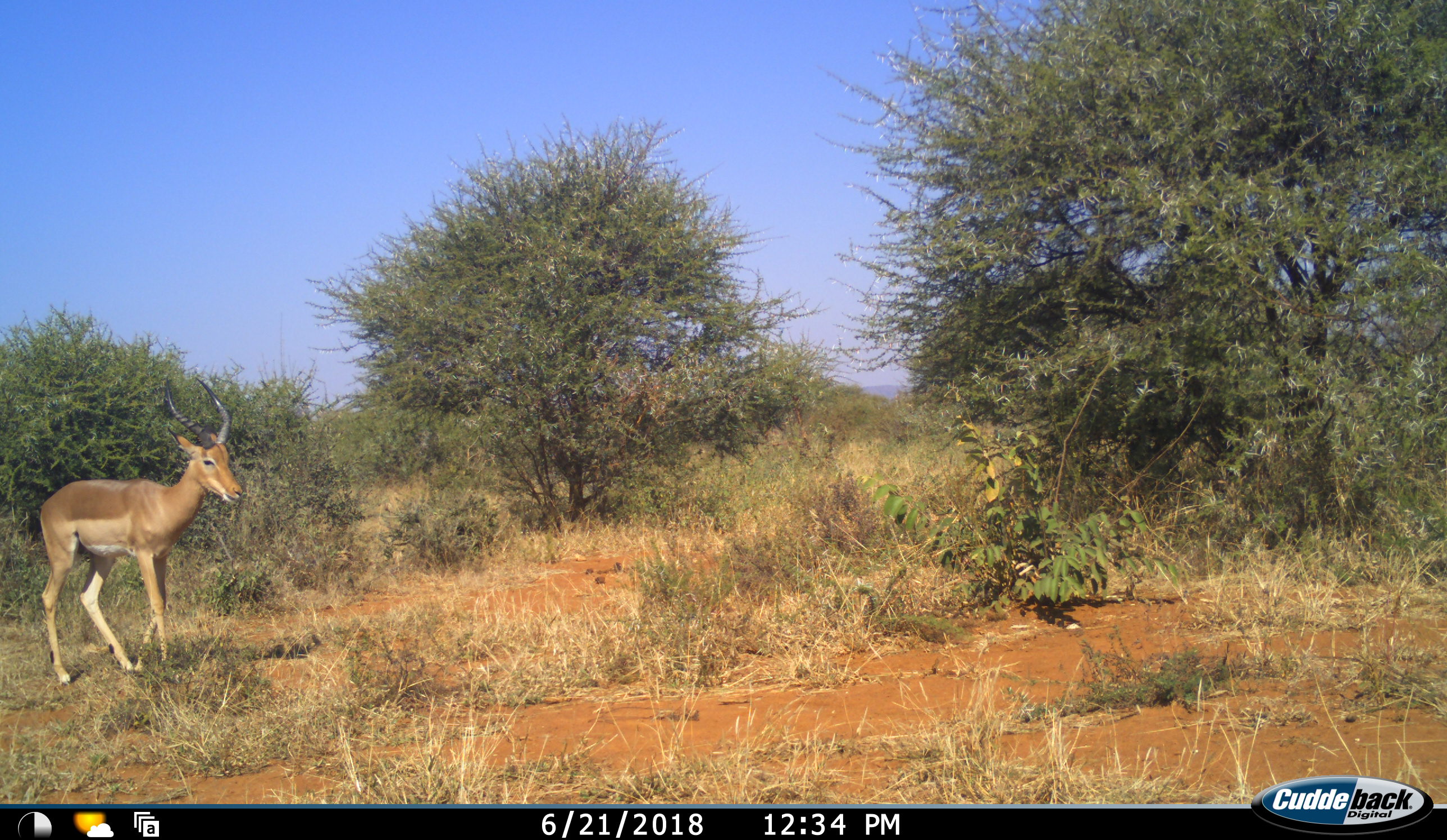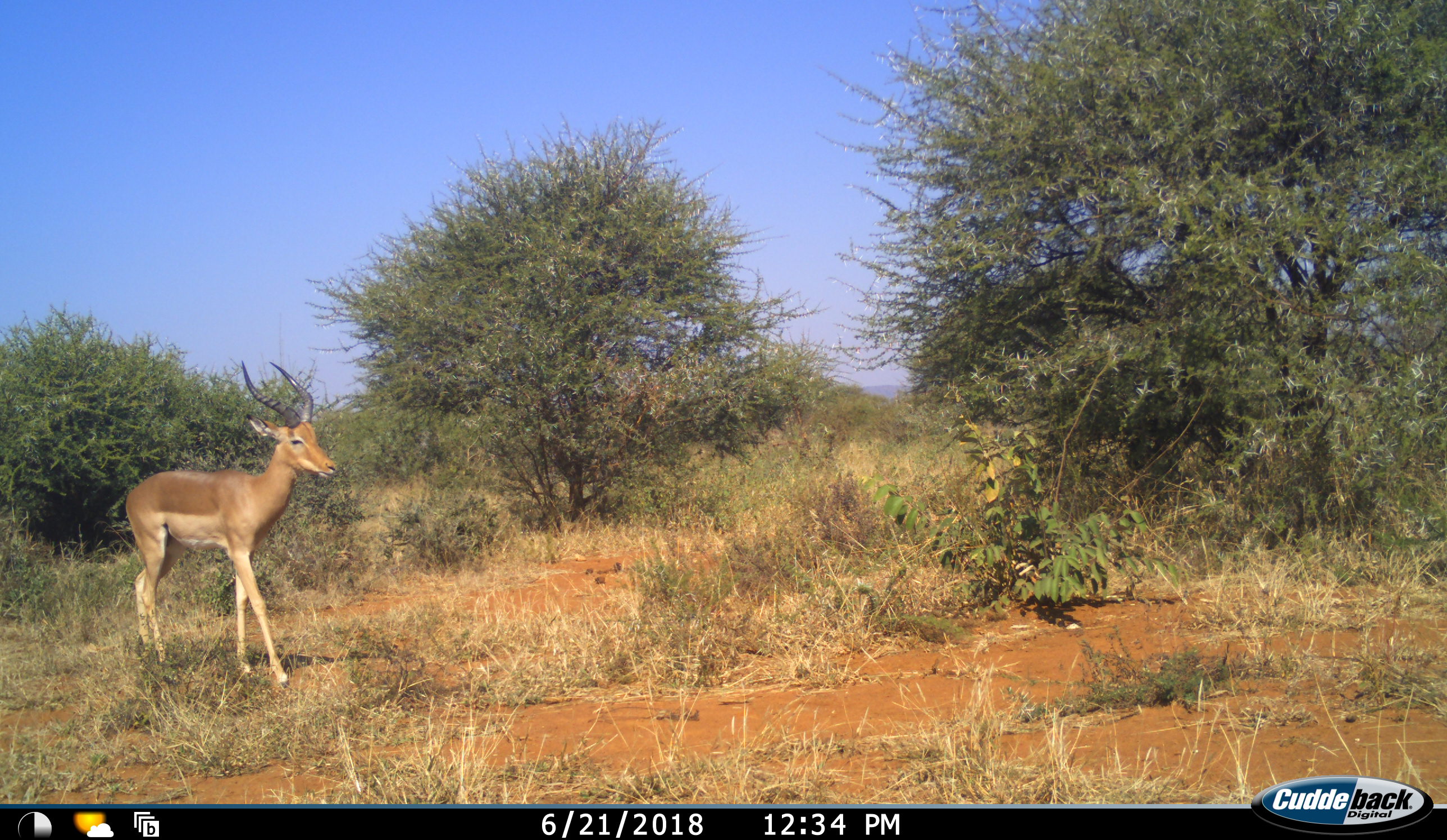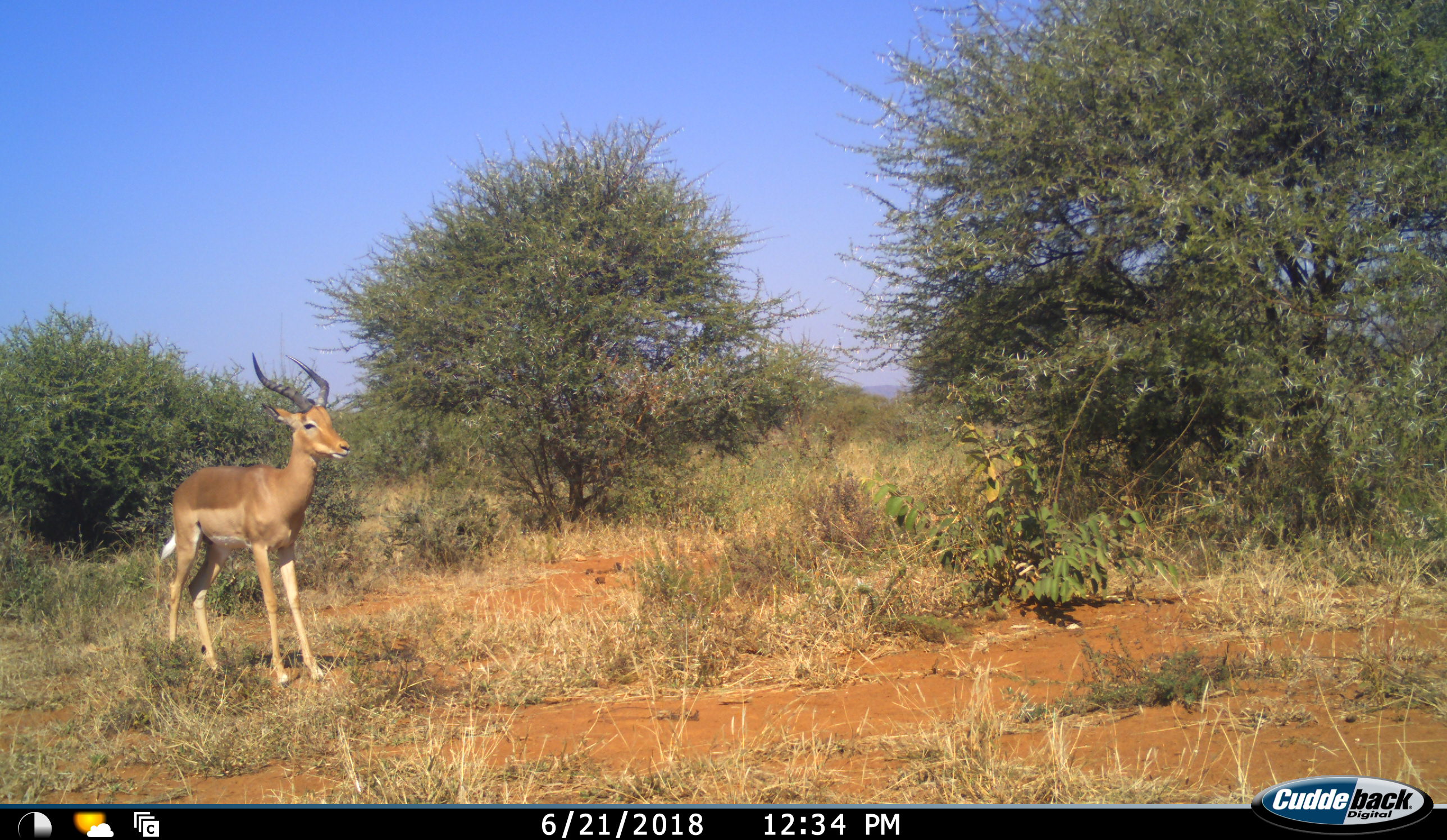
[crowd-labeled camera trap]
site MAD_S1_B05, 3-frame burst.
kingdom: Animalia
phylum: Chordata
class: Mammalia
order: Artiodactyla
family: Bovidae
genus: Aepyceros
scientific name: Aepyceros melampus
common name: impala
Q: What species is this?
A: Impala (Aepyceros melampus).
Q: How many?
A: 1.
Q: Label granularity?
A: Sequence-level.